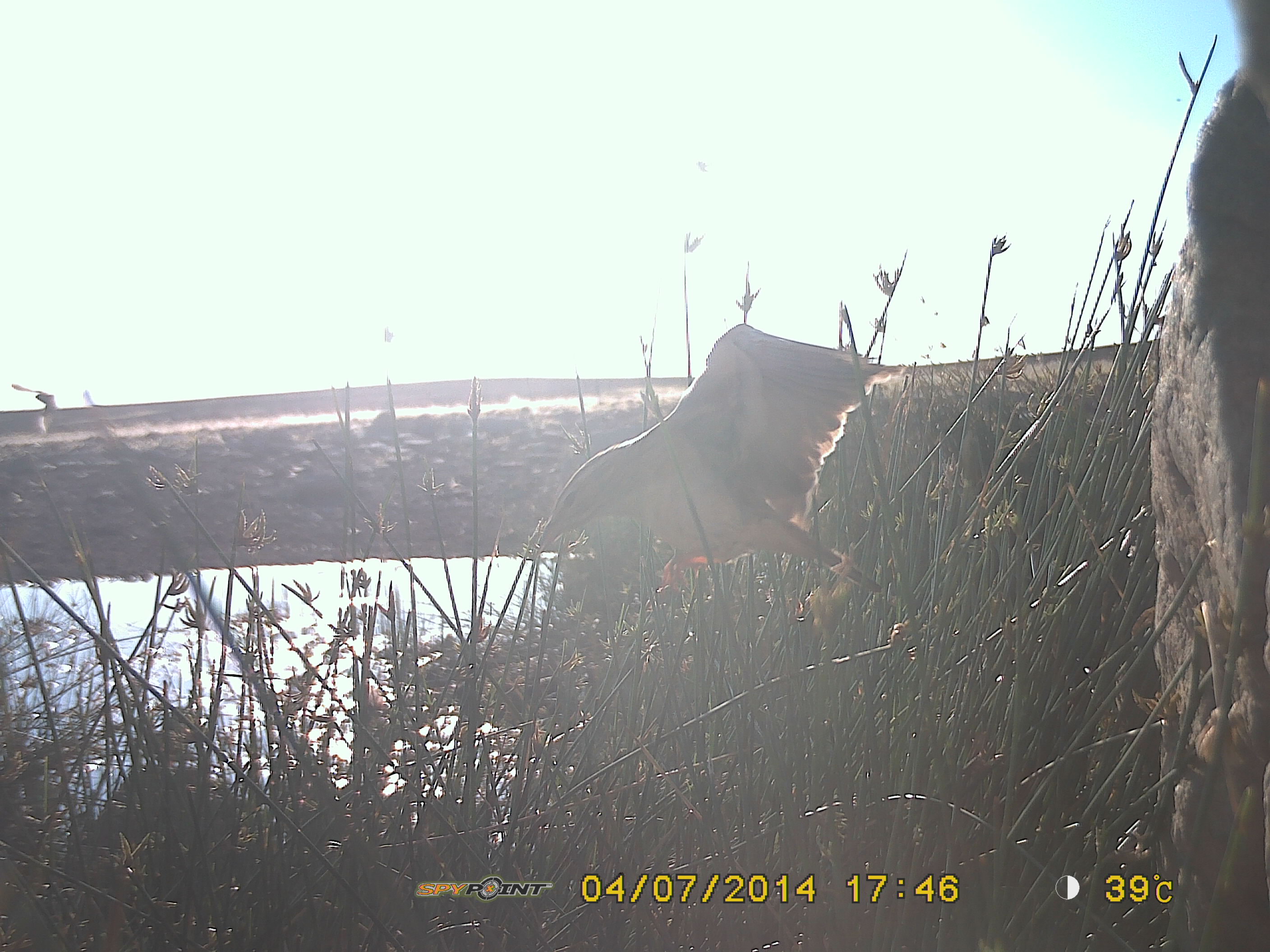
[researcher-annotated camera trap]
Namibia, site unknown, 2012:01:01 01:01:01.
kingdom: Animalia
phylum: Chordata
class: Aves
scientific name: Aves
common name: birds